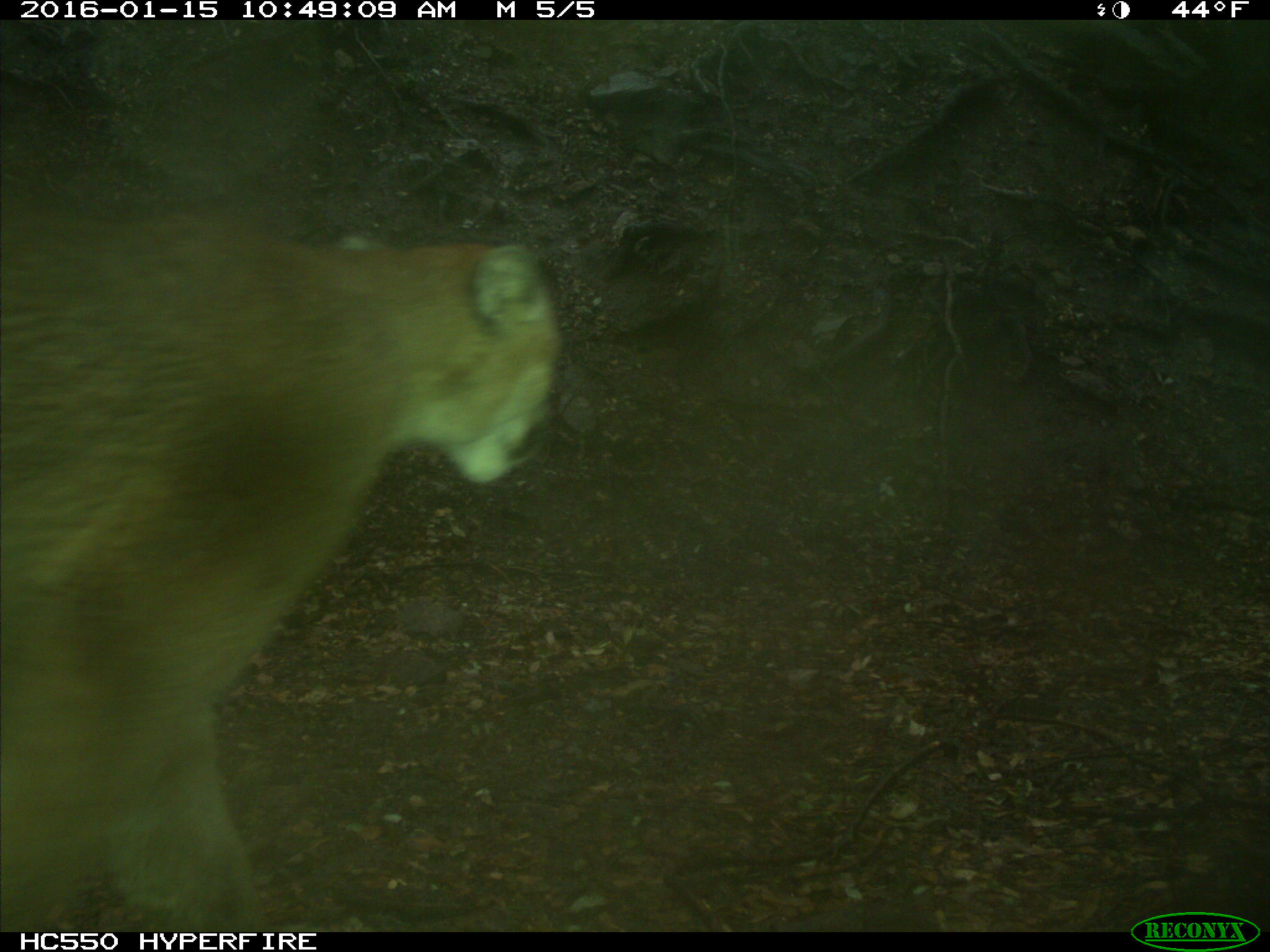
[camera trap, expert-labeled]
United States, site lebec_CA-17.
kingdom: Animalia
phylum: Chordata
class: Mammalia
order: Carnivora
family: Felidae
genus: Puma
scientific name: Puma concolor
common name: mountain lion